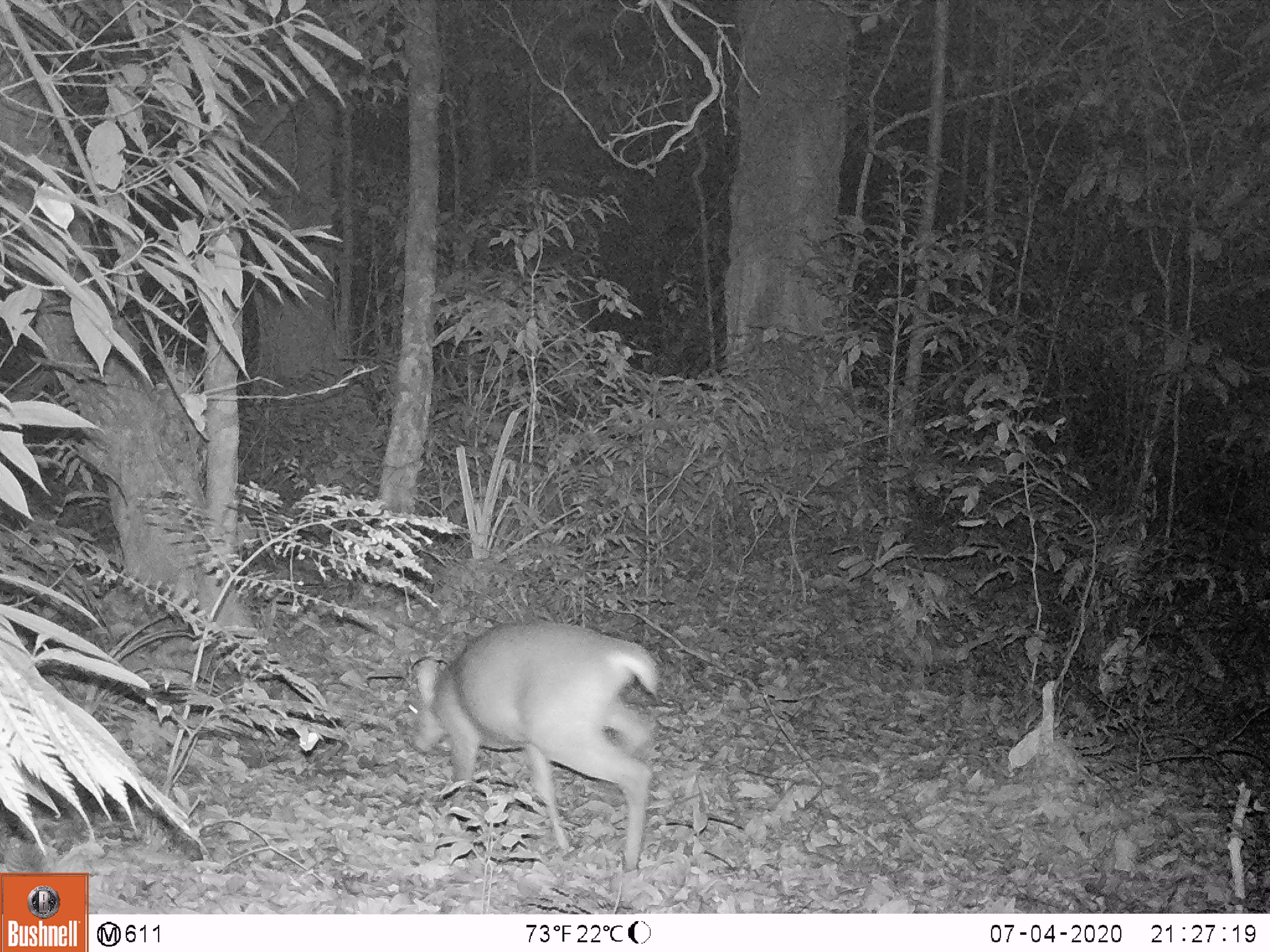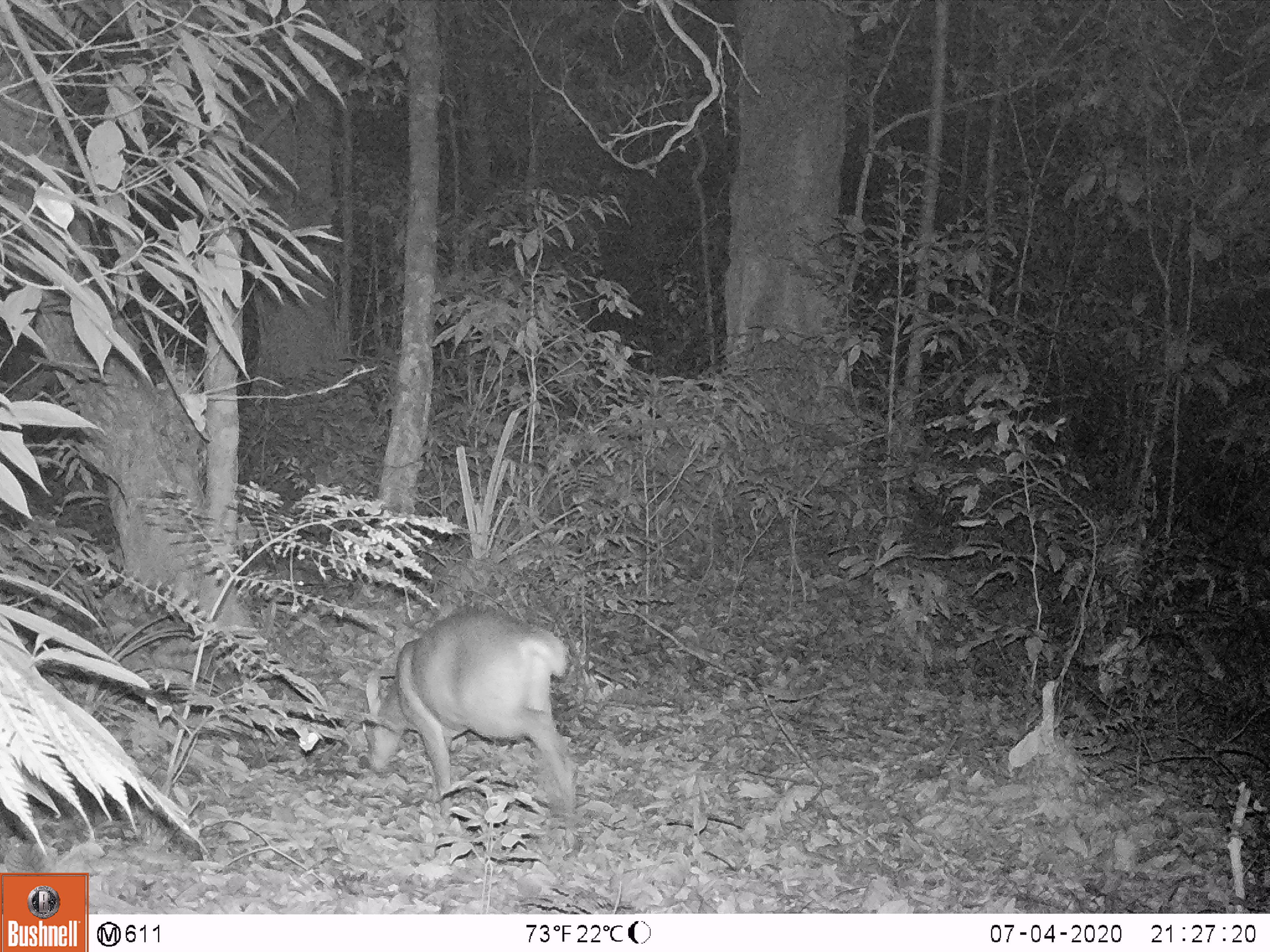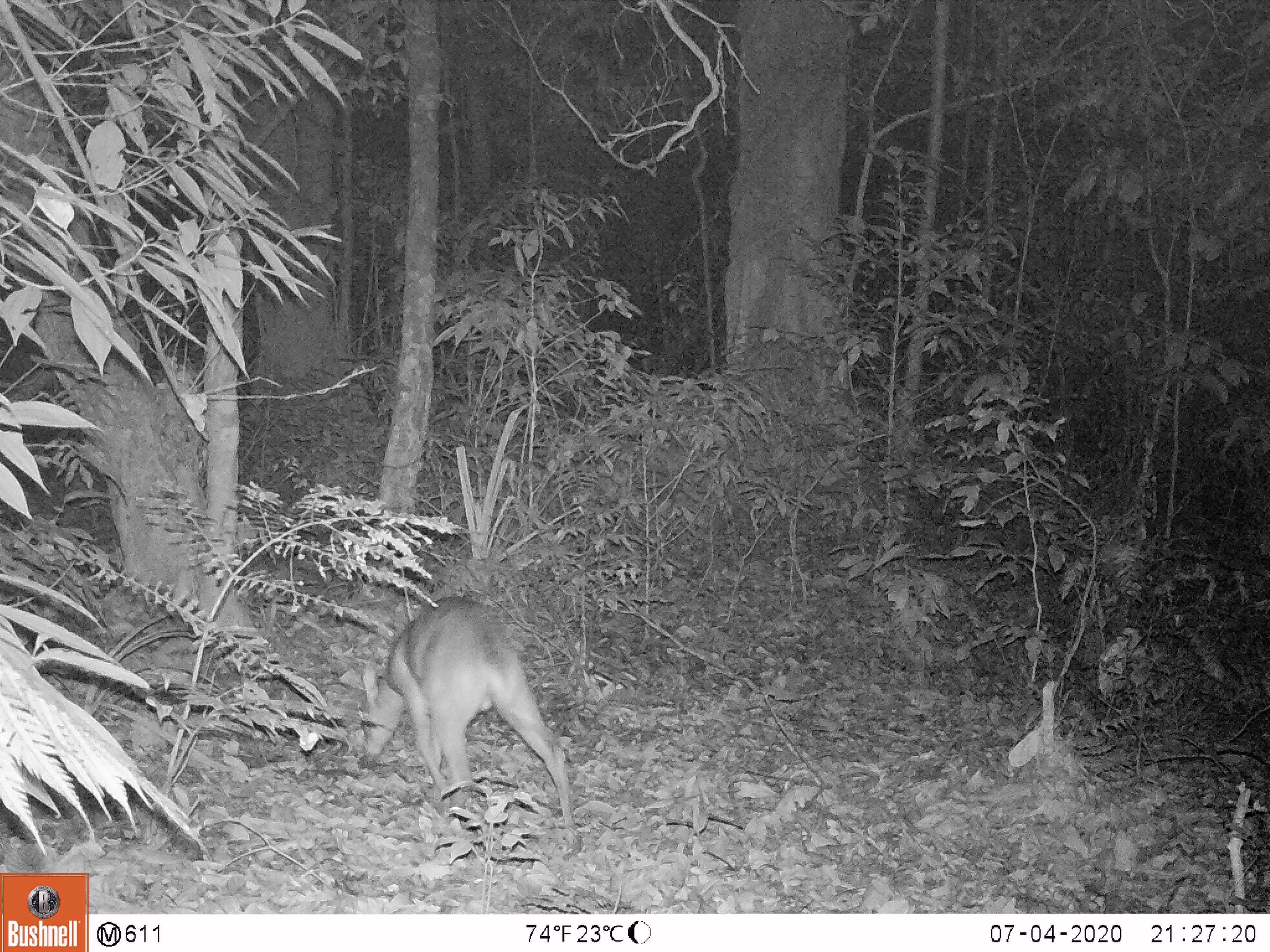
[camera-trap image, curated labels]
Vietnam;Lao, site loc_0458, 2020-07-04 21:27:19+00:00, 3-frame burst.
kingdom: Animalia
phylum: Chordata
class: Mammalia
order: Artiodactyla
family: Cervidae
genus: Muntiacus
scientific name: Muntiacus vuquangensis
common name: large-antlered muntjac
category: large antlered muntjac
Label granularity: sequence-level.